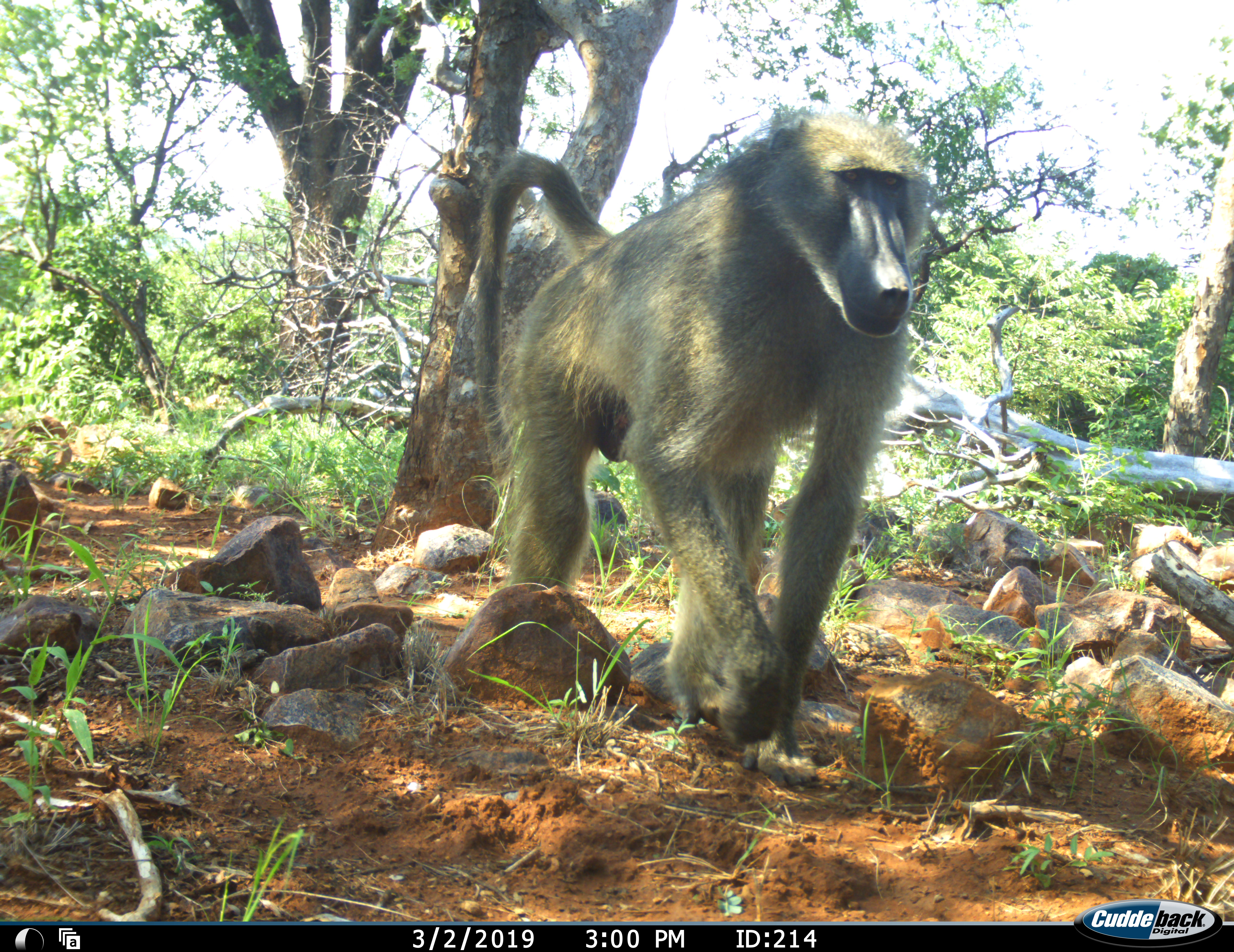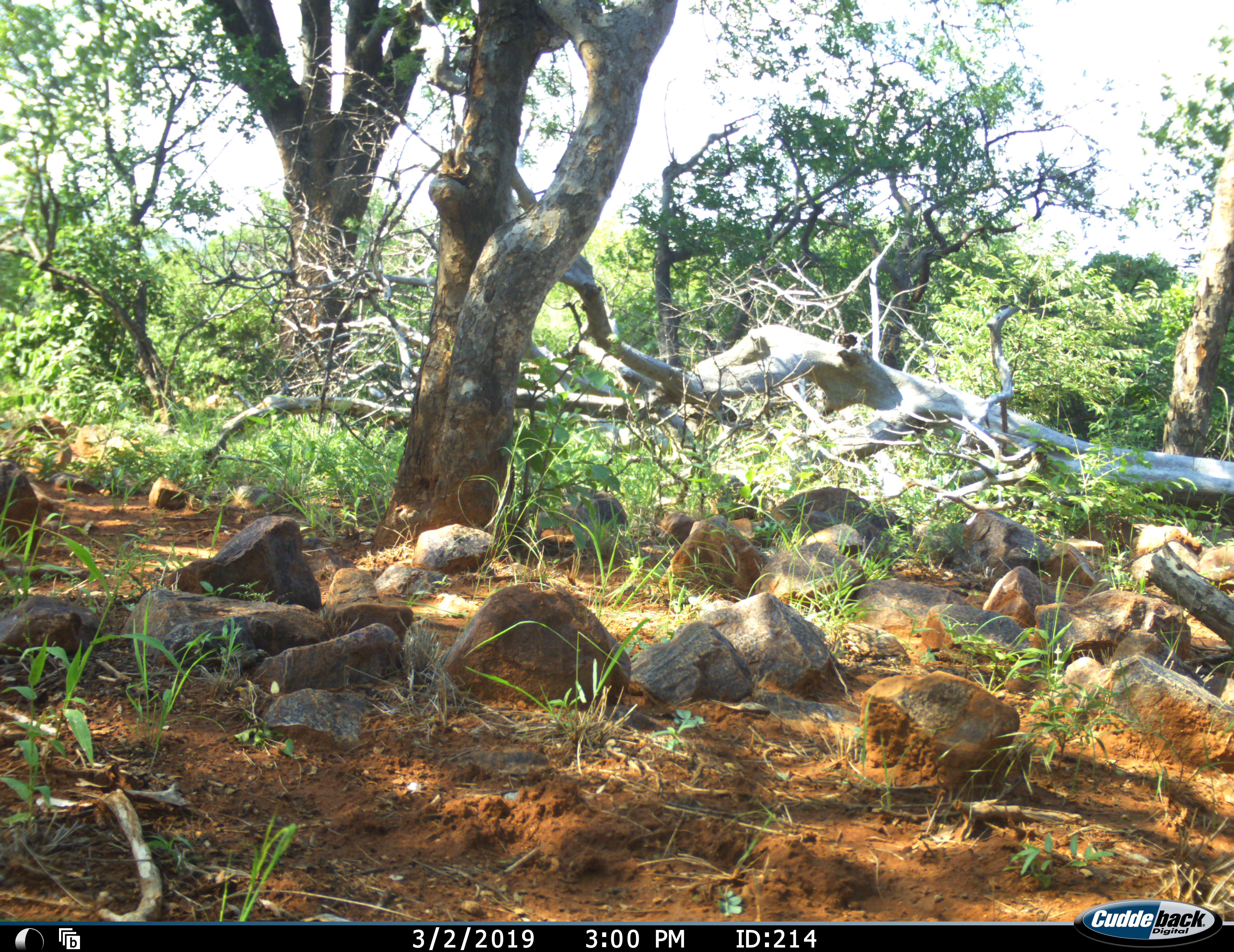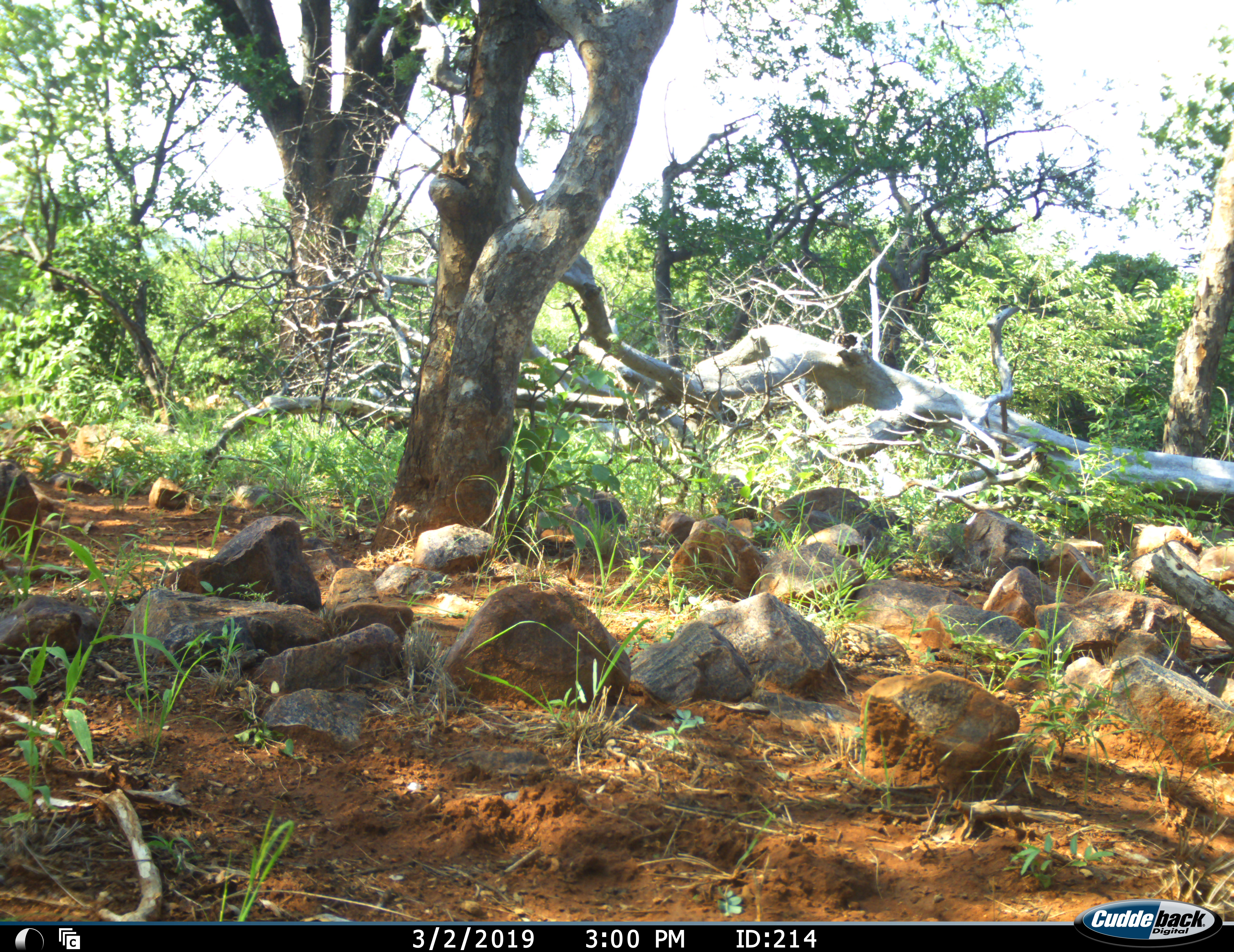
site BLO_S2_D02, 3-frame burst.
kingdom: Animalia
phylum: Chordata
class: Mammalia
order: Primates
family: Cercopithecidae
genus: Papio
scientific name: Papio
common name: baboon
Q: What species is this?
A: Baboon (Papio).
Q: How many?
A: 1.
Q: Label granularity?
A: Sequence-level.